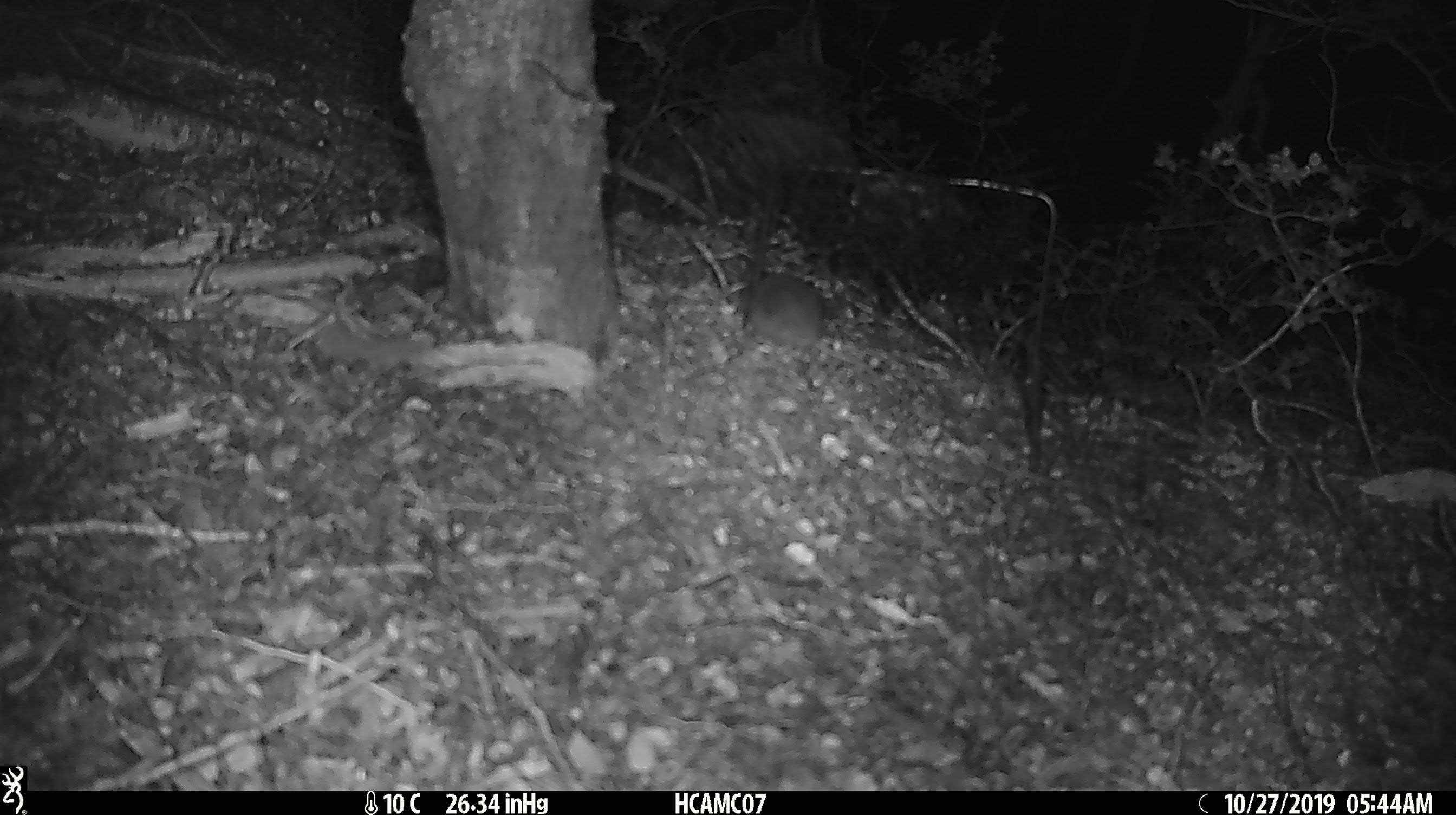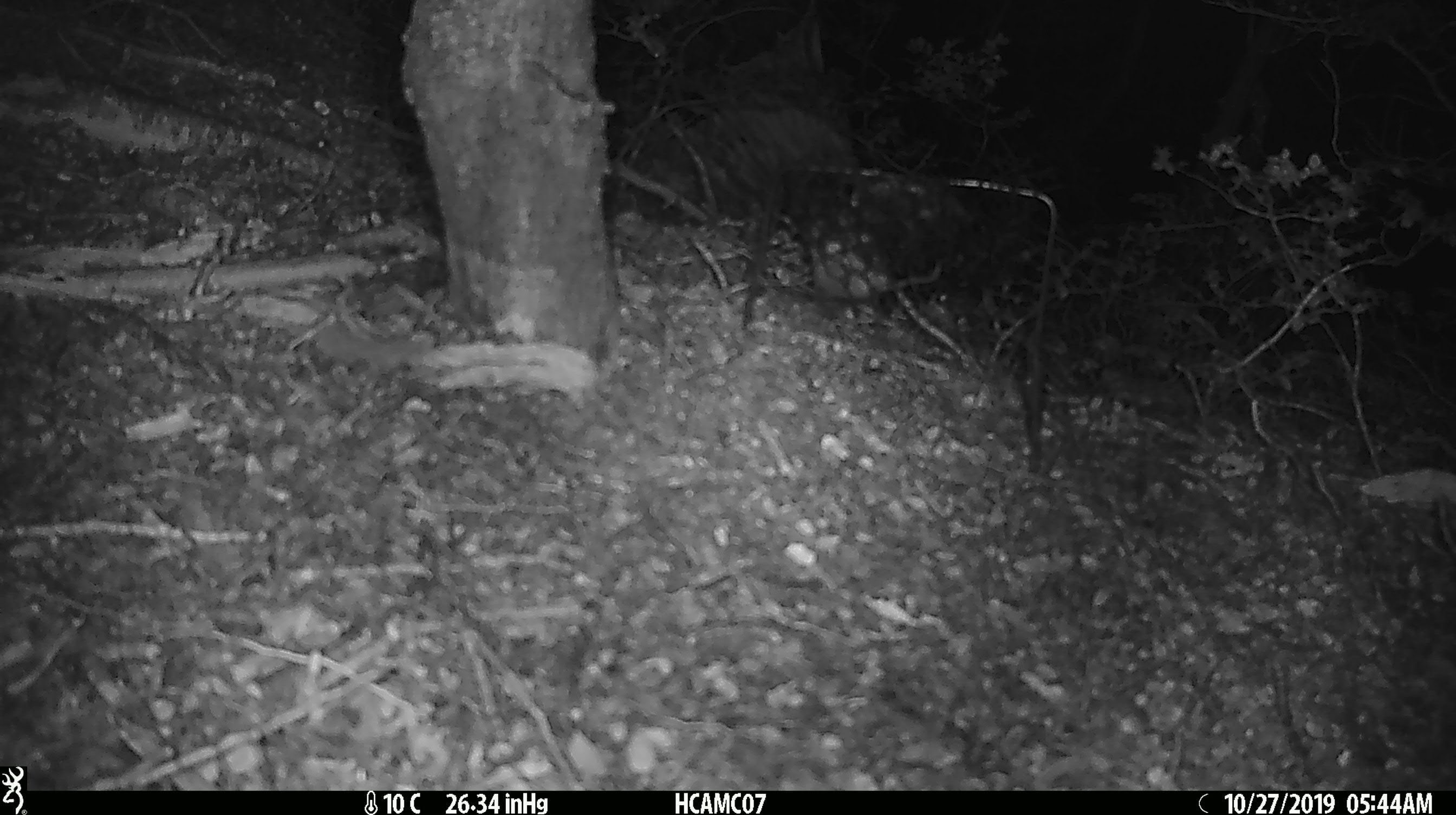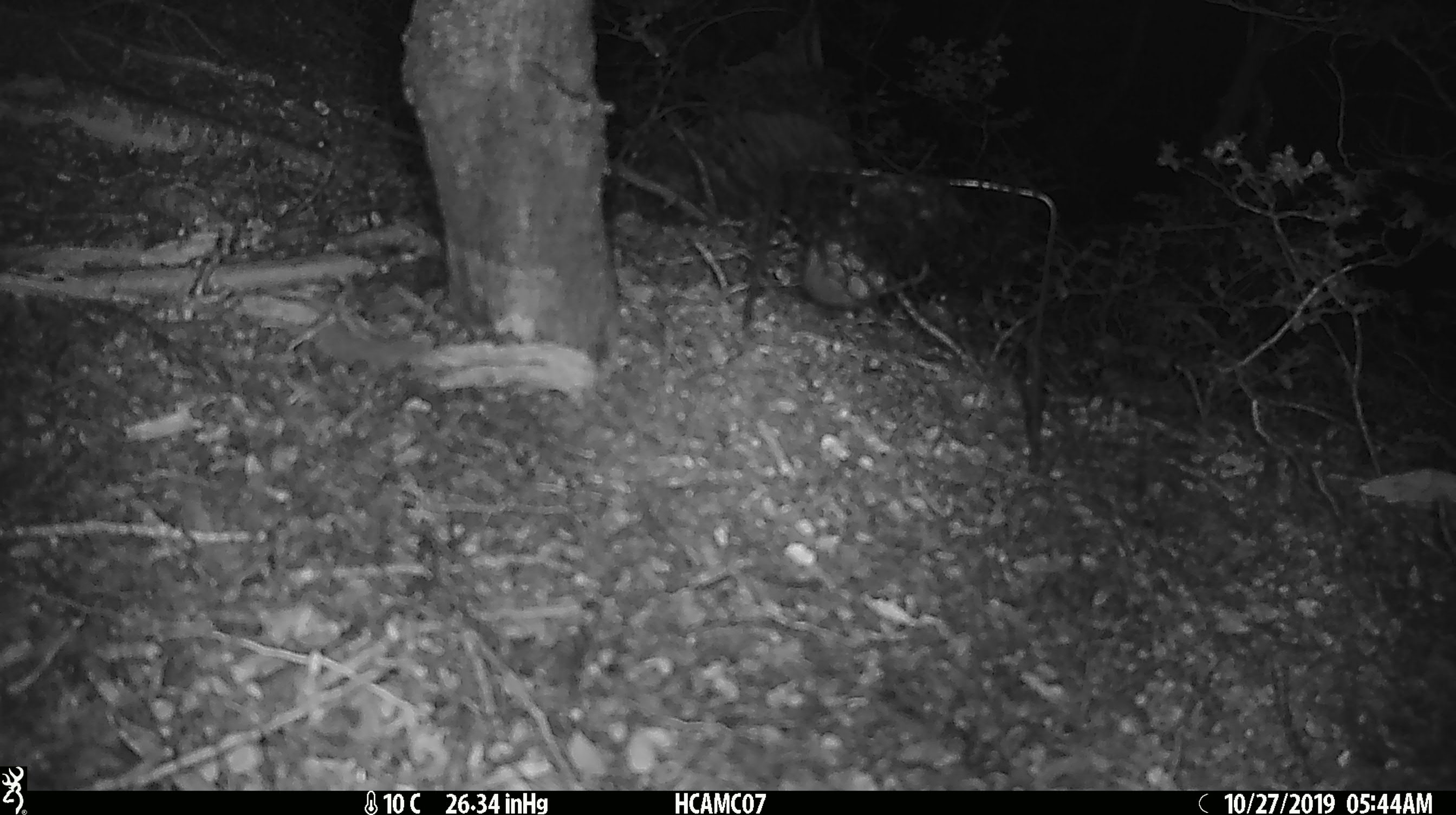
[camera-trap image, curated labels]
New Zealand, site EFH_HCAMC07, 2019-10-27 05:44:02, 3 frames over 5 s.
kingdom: Animalia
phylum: Chordata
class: Mammalia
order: Rodentia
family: Muridae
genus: Mus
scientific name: Mus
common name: mouse